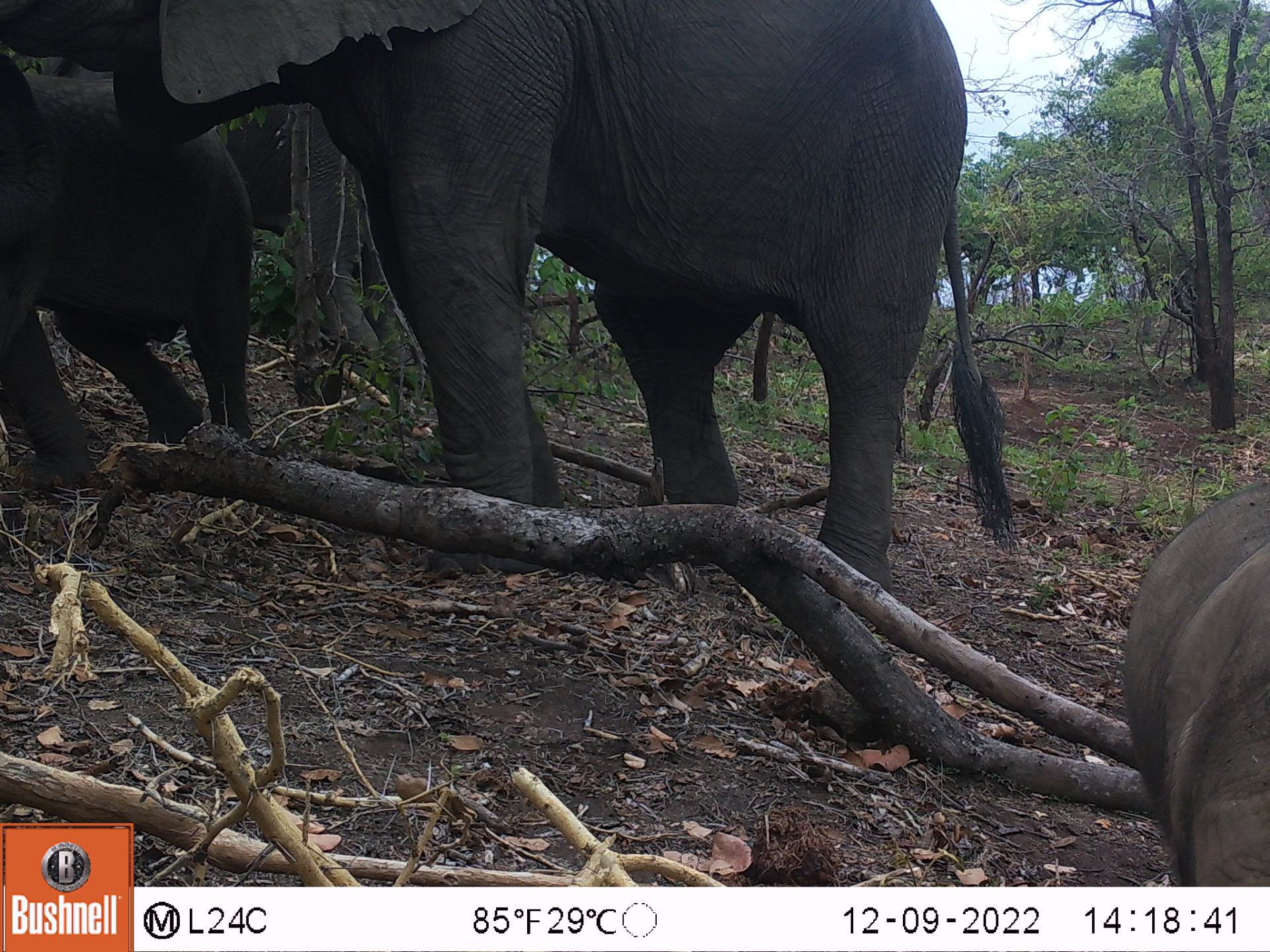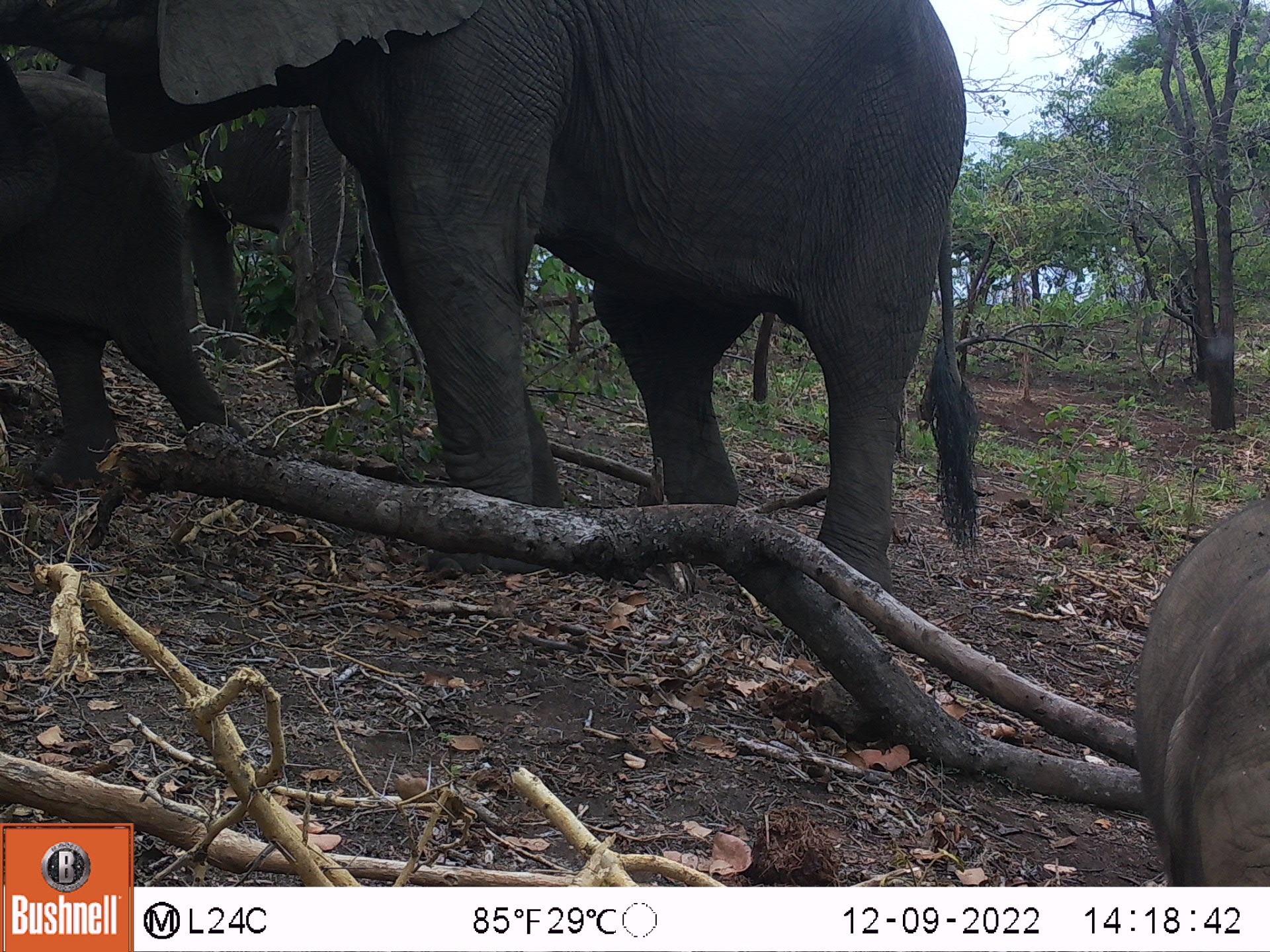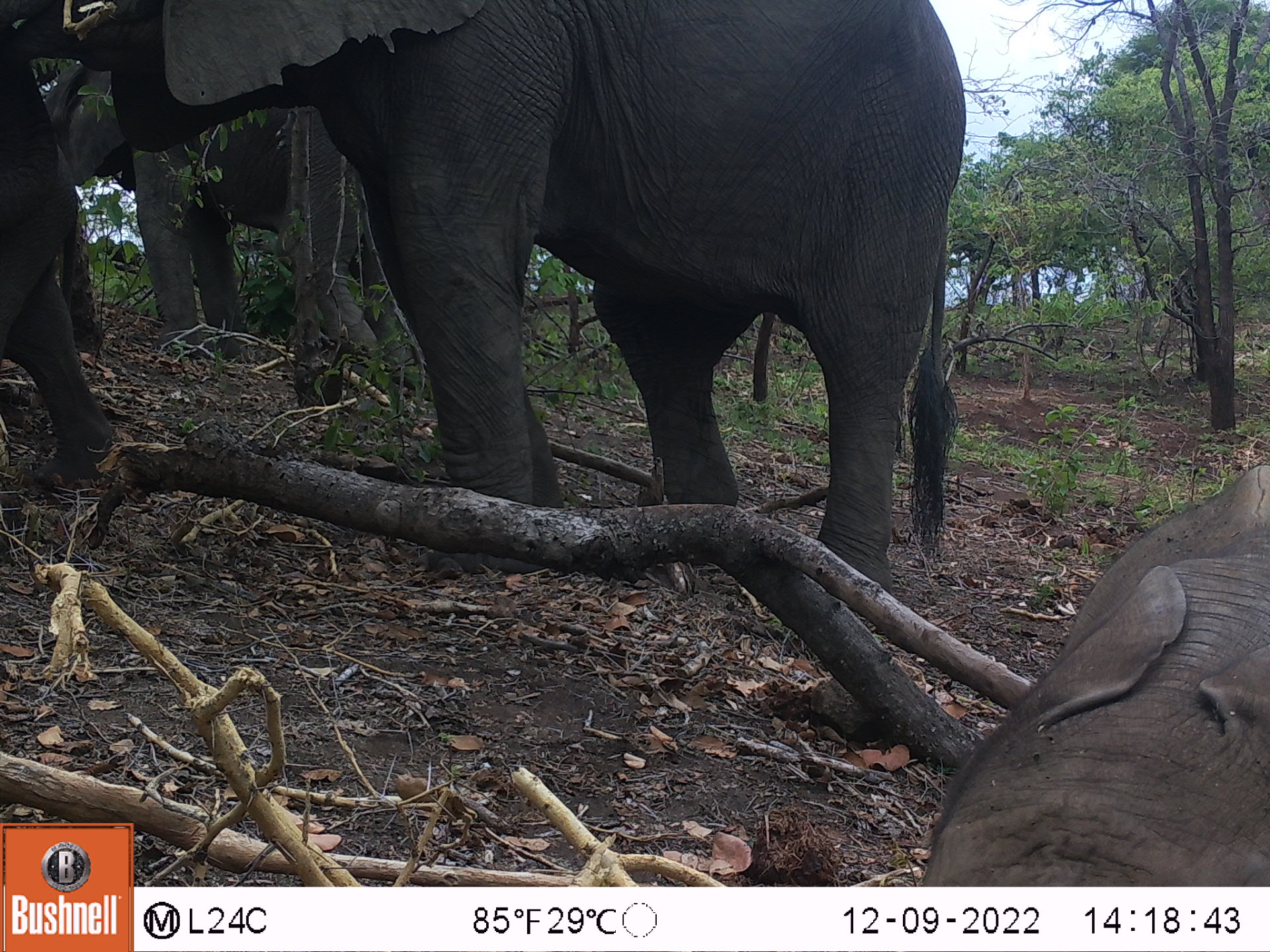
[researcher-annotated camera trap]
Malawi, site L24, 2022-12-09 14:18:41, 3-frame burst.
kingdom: Animalia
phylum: Chordata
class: Mammalia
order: Proboscidea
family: Elephantidae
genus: Loxodonta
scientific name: Loxodonta africana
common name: african savanna elephant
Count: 4.